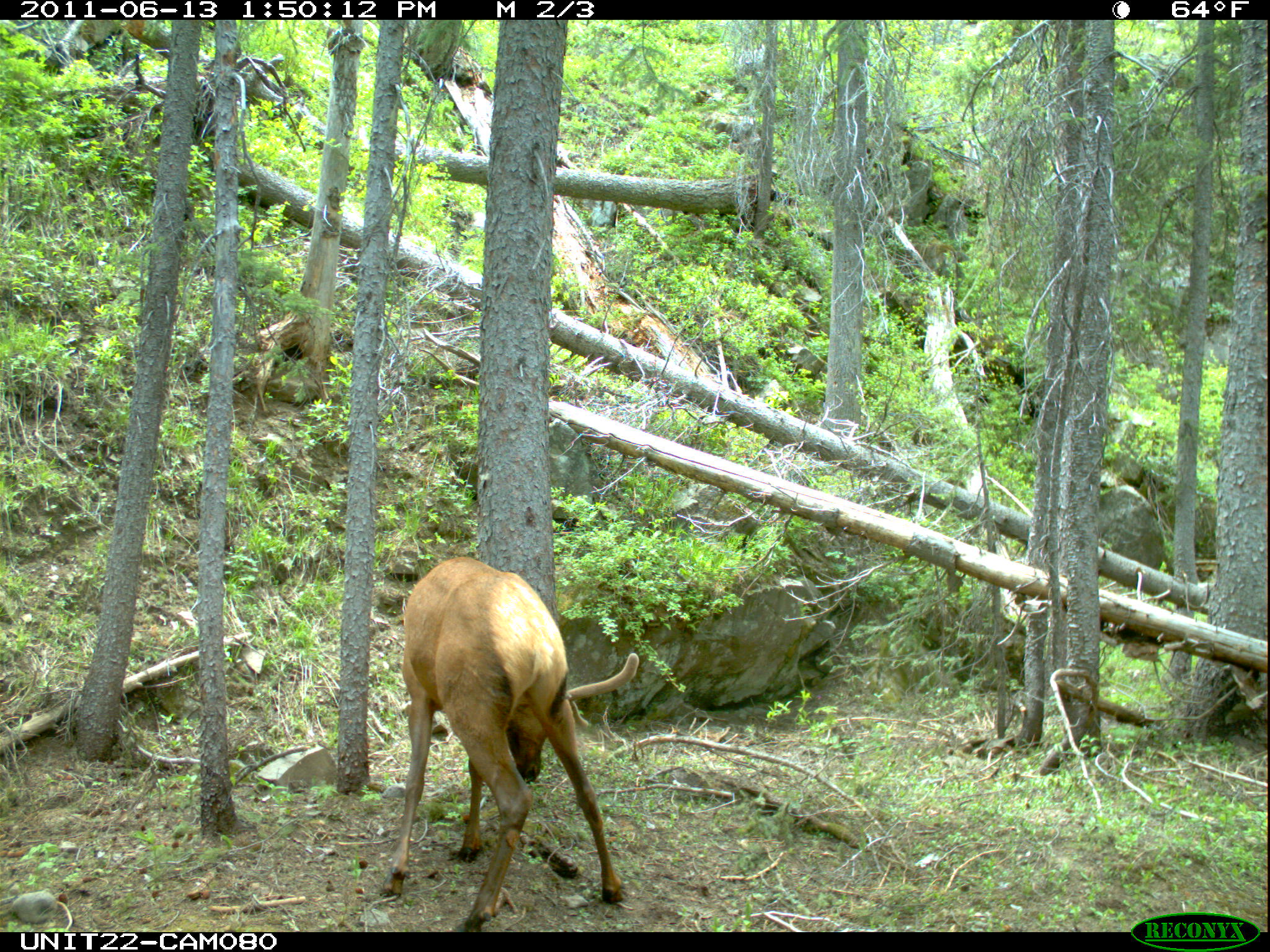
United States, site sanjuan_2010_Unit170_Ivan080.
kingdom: Animalia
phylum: Chordata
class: Mammalia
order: Artiodactyla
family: Cervidae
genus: Cervus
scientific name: Cervus elaphus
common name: red deer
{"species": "Cervus elaphus (red deer)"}